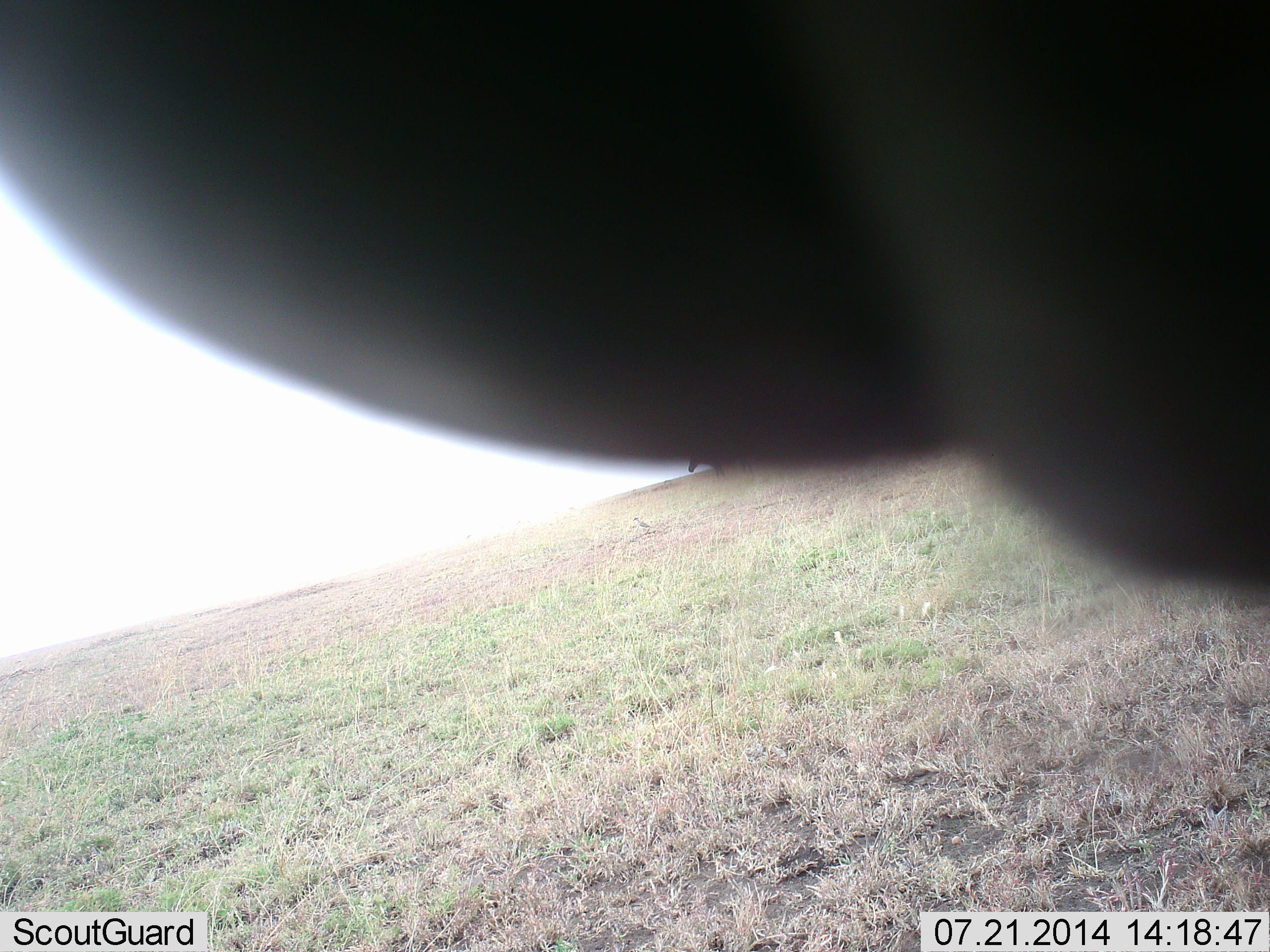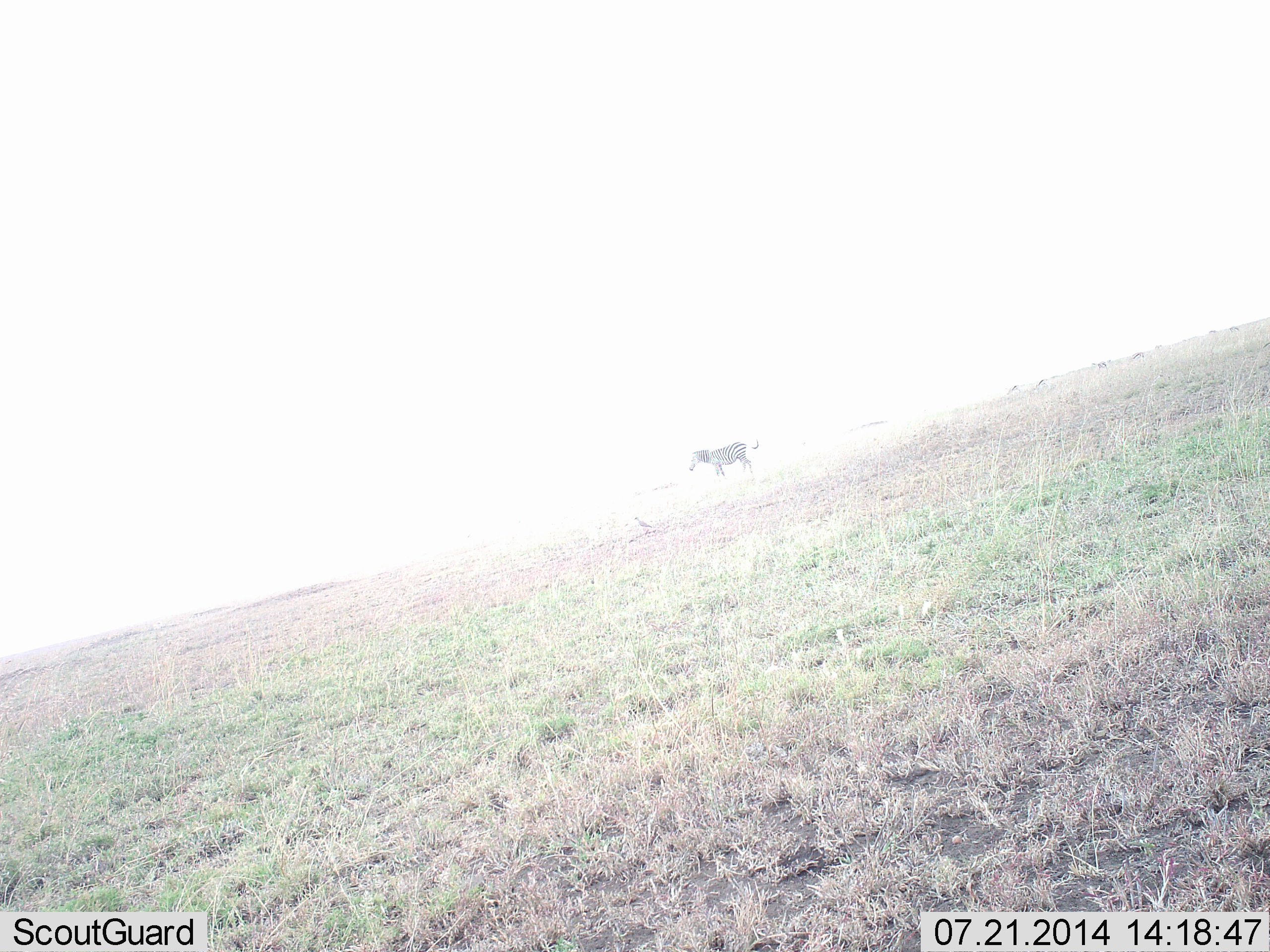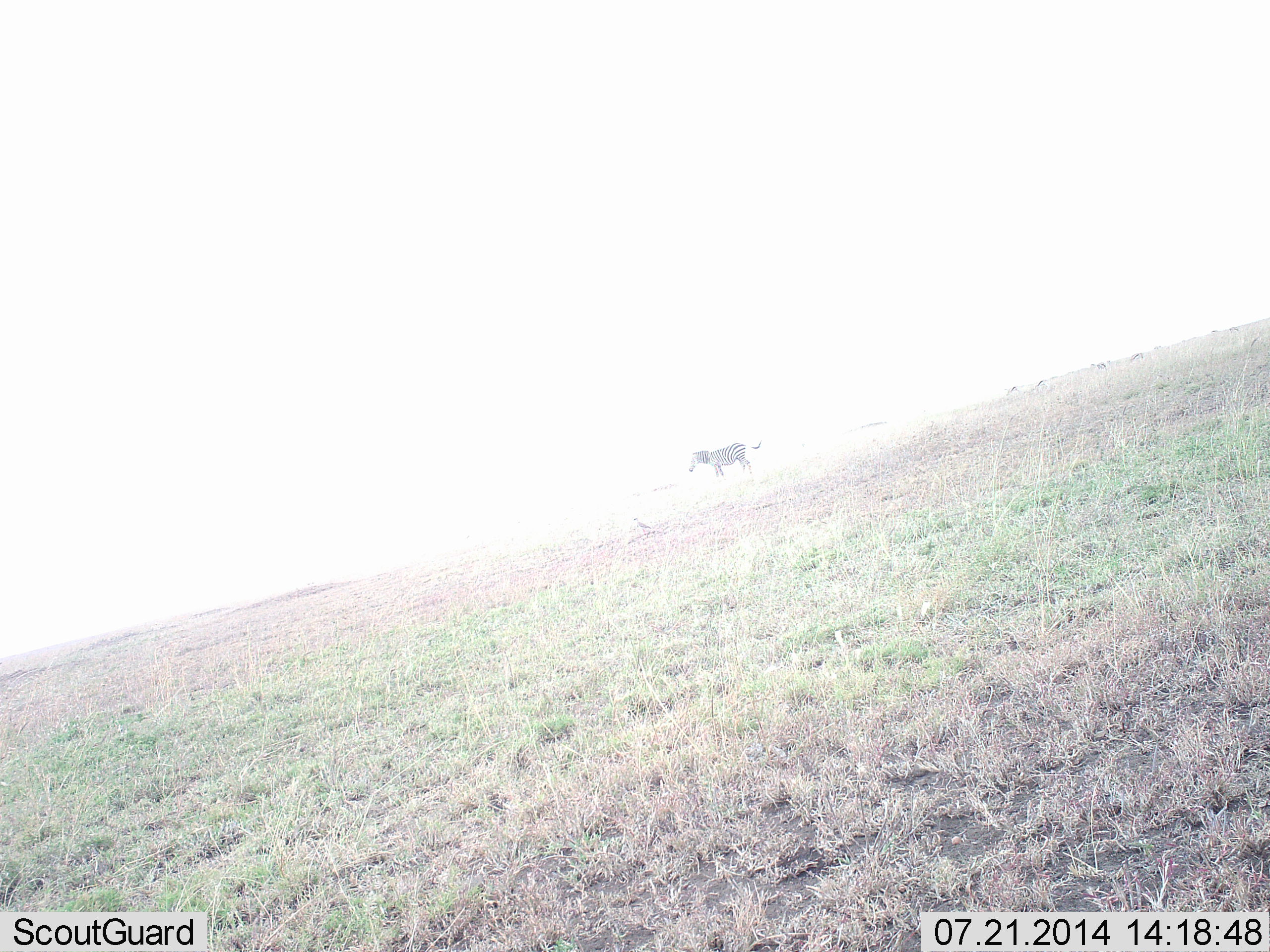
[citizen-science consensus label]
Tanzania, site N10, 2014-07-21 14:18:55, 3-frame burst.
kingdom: Animalia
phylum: Chordata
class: Mammalia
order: Perissodactyla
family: Equidae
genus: Equus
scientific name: Equus quagga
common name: plains zebra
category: zebra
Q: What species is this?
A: Zebra (plains zebra) (Equus quagga).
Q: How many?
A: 1.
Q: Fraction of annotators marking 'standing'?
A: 90%.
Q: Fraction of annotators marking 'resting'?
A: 0%.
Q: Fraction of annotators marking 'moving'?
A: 30%.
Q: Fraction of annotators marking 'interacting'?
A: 10%.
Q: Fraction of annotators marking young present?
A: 0%.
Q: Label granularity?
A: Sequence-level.